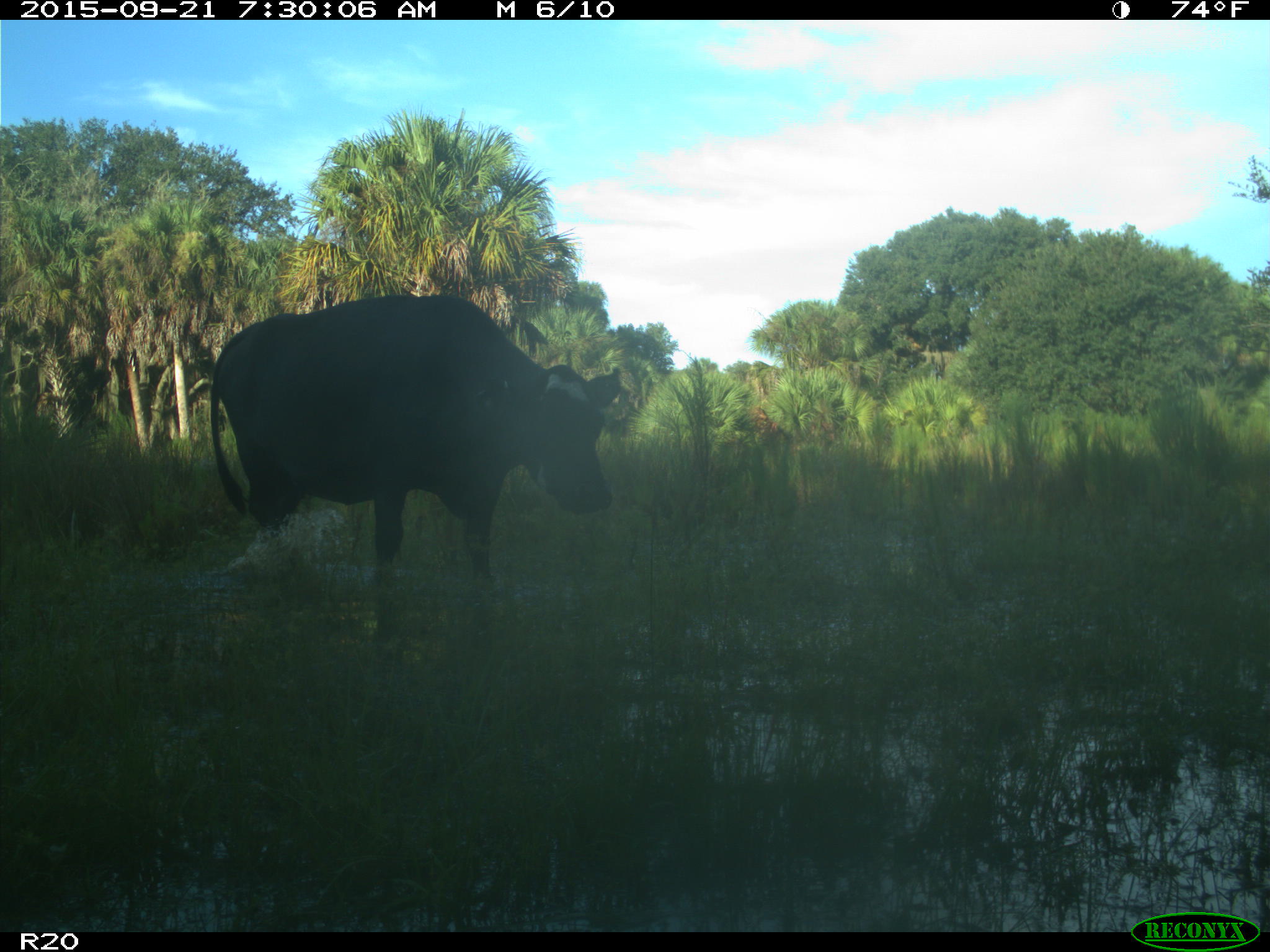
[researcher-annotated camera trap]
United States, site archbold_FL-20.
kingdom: Animalia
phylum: Chordata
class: Mammalia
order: Artiodactyla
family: Bovidae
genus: Bos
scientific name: Bos taurus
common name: domestic cow